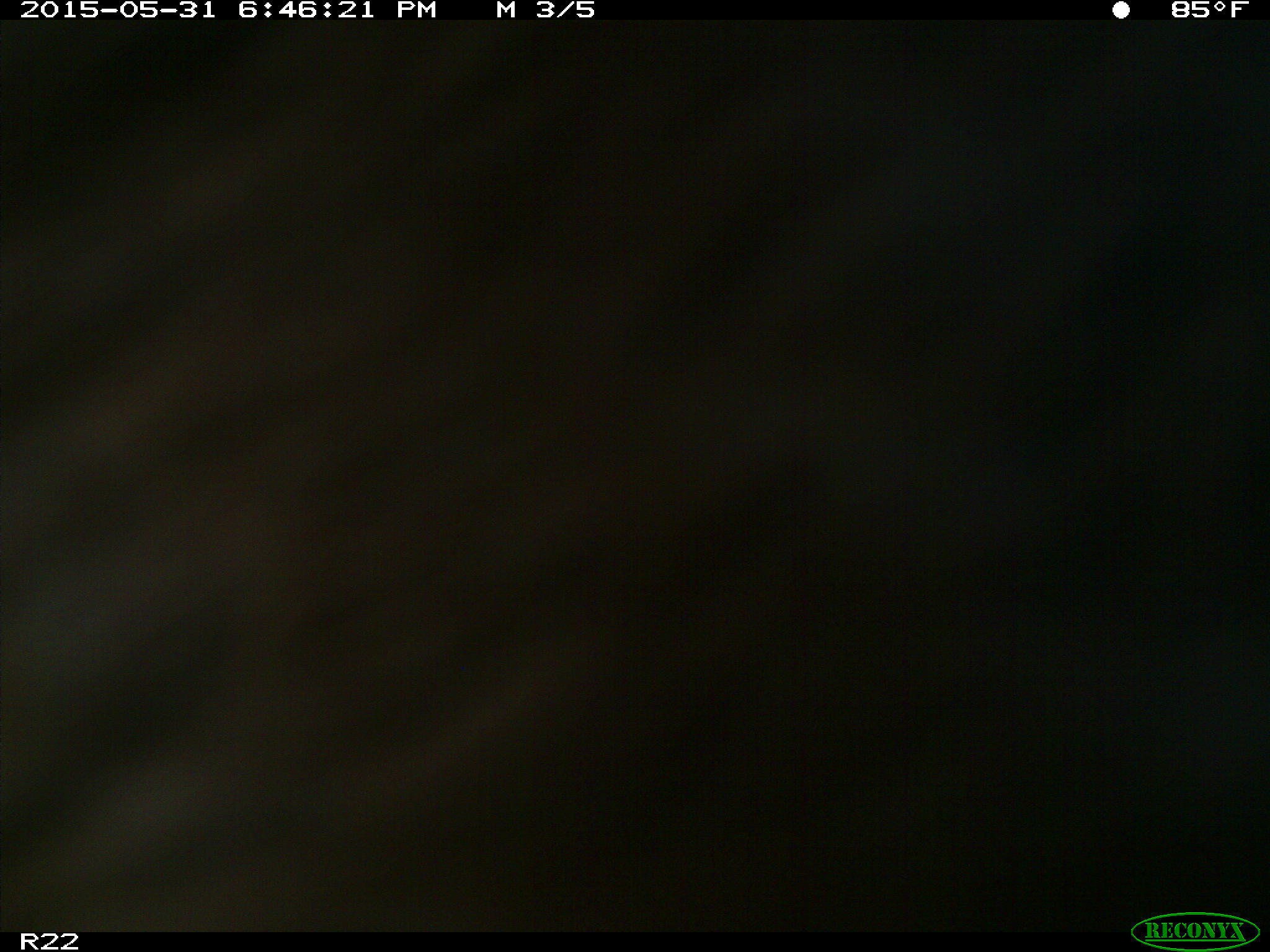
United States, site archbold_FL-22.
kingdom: Animalia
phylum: Chordata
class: Mammalia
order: Artiodactyla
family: Bovidae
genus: Bos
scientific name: Bos taurus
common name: domestic cow